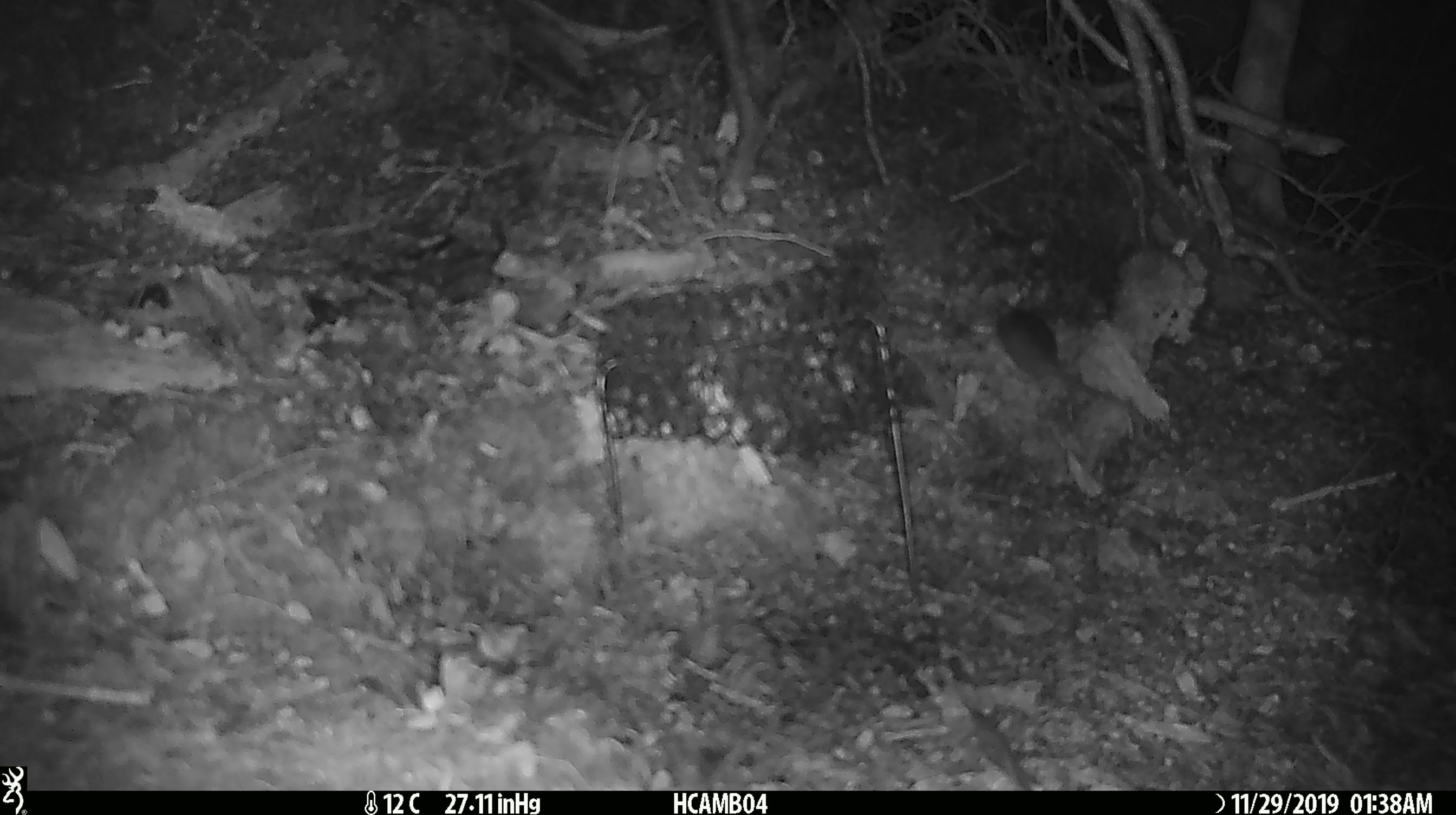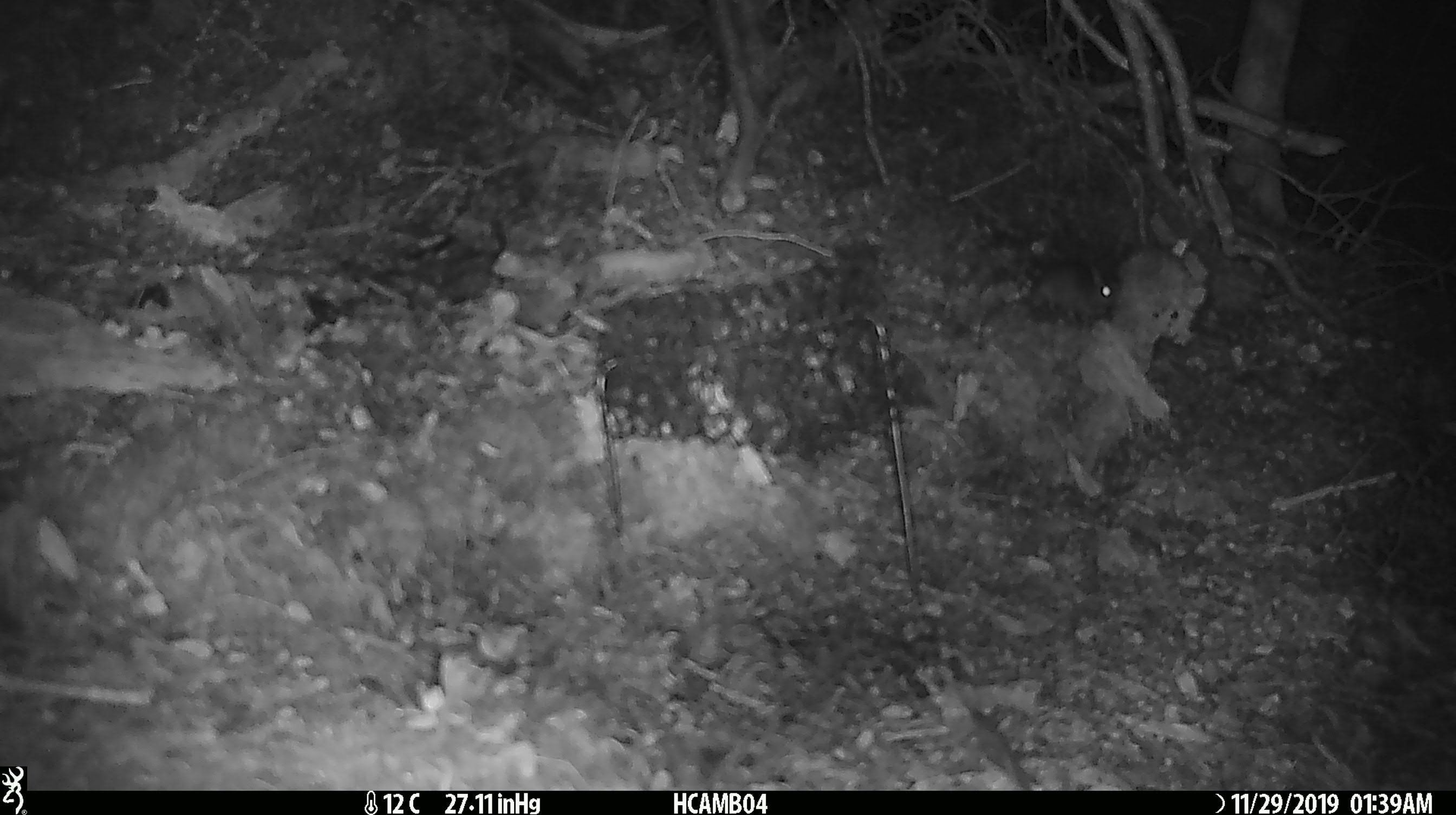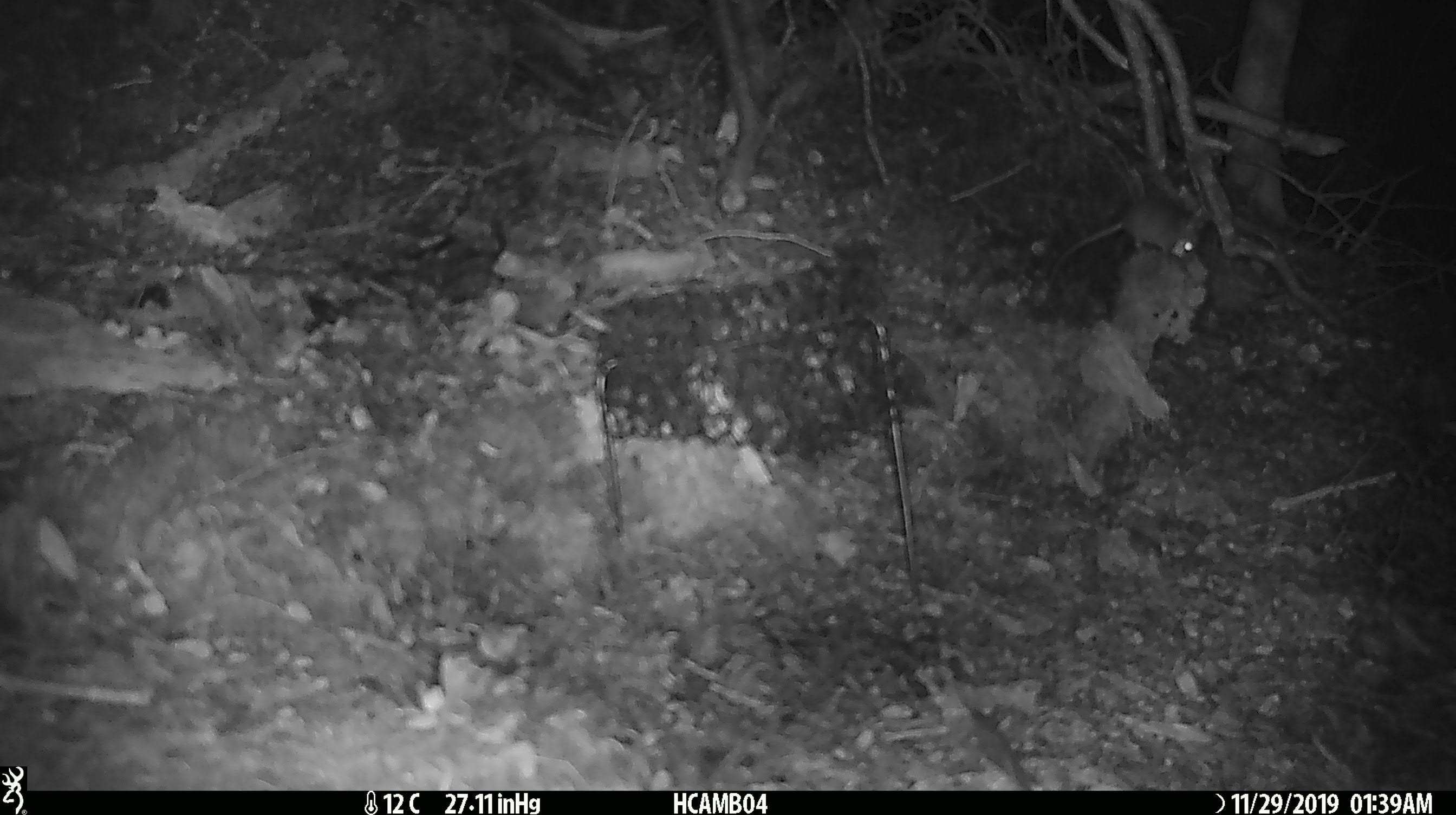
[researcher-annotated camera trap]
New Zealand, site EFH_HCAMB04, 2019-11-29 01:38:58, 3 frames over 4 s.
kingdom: Animalia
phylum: Chordata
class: Mammalia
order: Rodentia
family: Muridae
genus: Mus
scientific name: Mus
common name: mouse